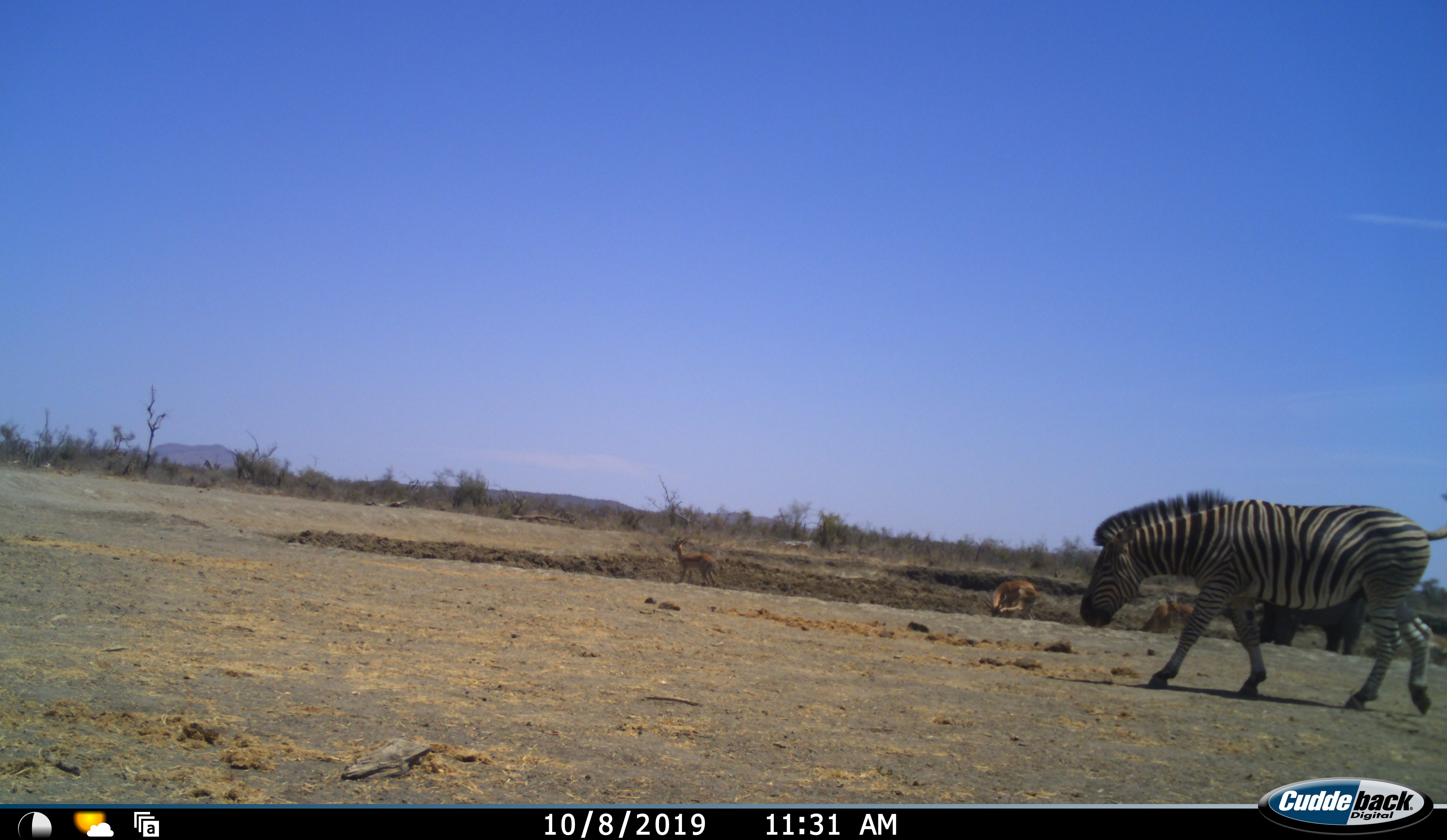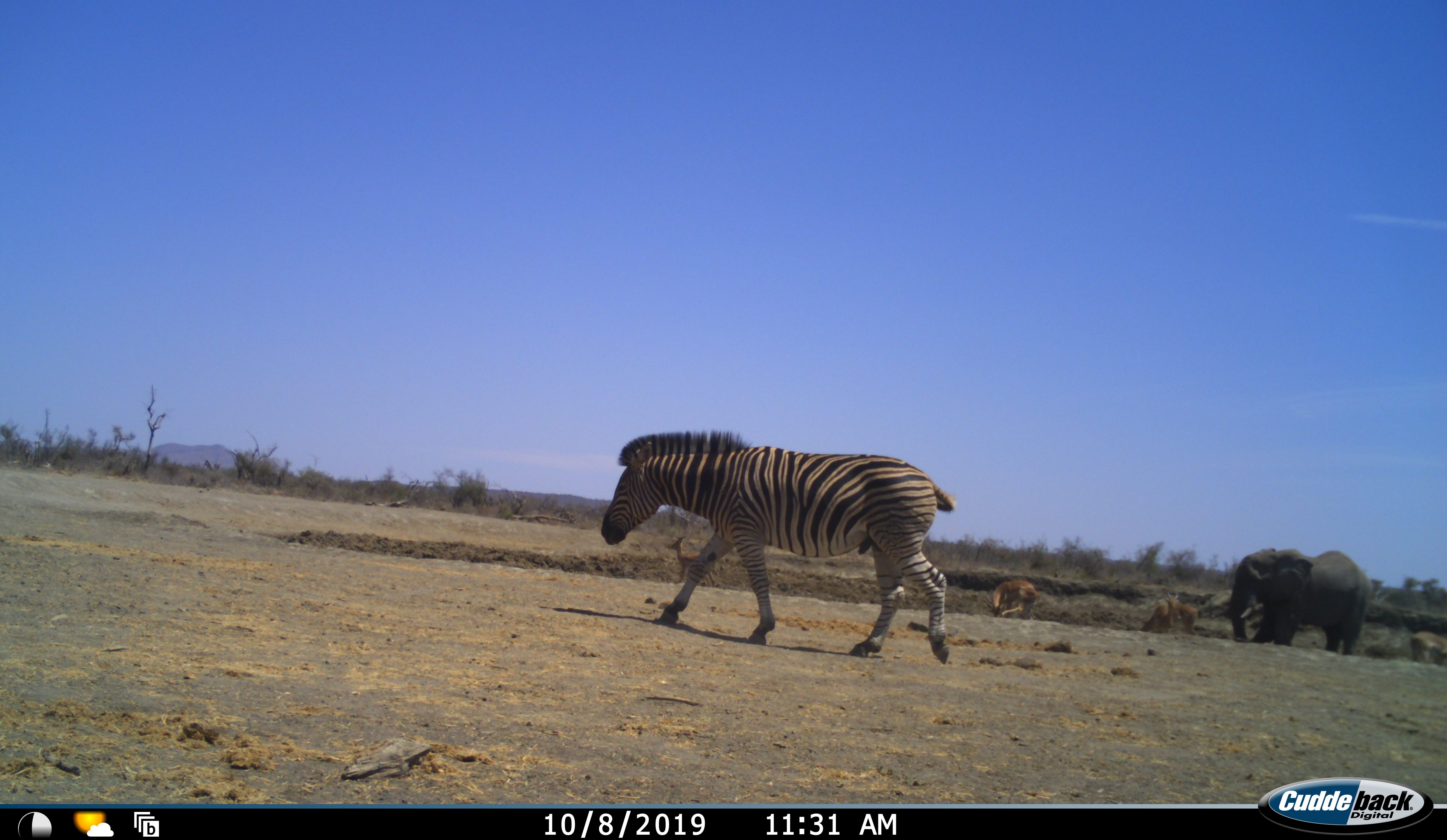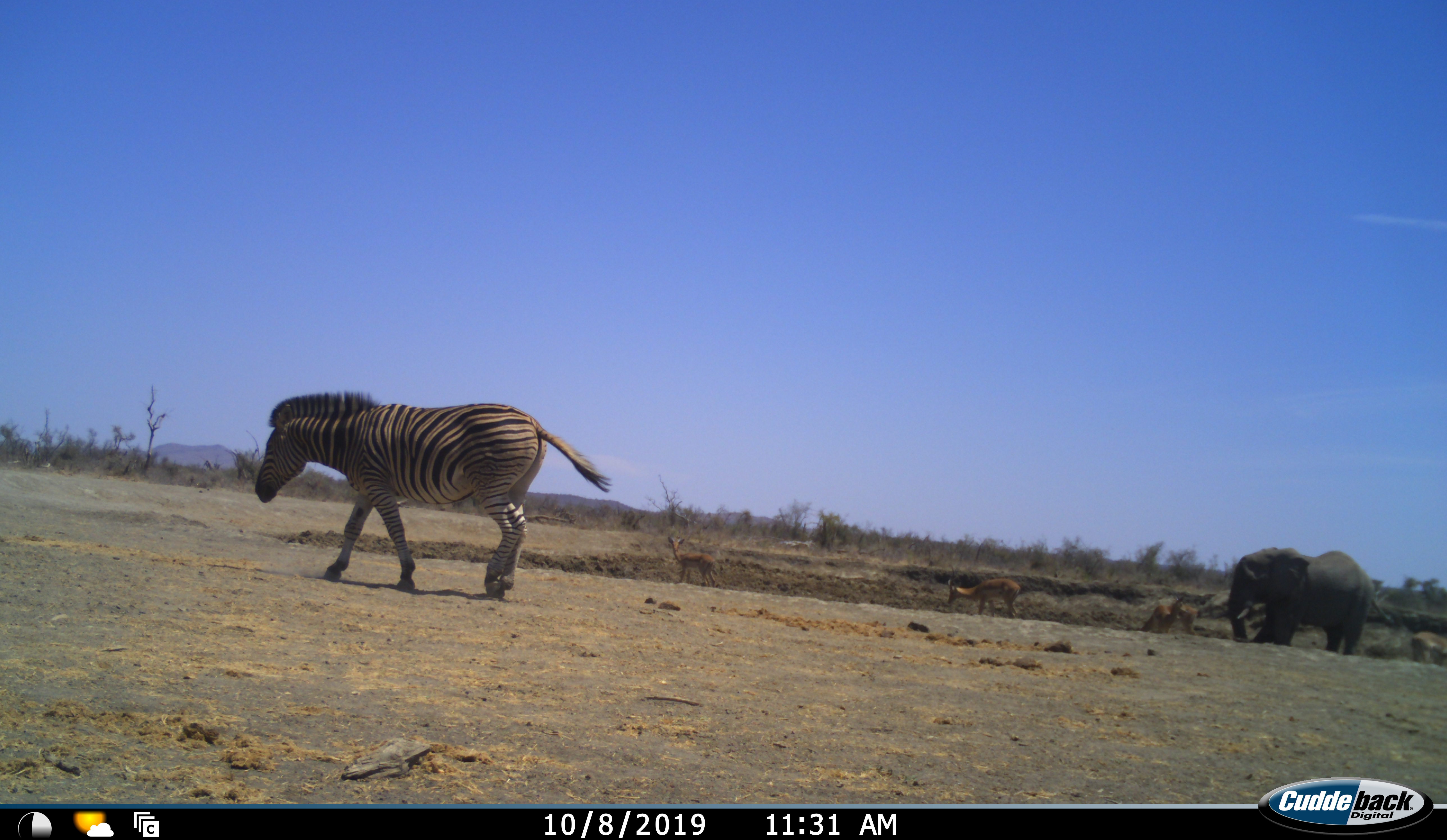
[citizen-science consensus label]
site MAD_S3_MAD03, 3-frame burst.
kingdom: Animalia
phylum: Chordata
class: Mammalia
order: Proboscidea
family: Elephantidae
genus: Loxodonta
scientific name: Loxodonta africana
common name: african bush elephant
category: elephant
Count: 1.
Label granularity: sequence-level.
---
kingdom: Animalia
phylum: Chordata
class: Mammalia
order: Artiodactyla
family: Bovidae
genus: Aepyceros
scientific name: Aepyceros melampus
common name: impala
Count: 4.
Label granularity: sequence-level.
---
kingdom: Animalia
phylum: Chordata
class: Mammalia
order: Perissodactyla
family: Equidae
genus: Equus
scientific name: Equus quagga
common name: plains zebra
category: zebraplains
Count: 1.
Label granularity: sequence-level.